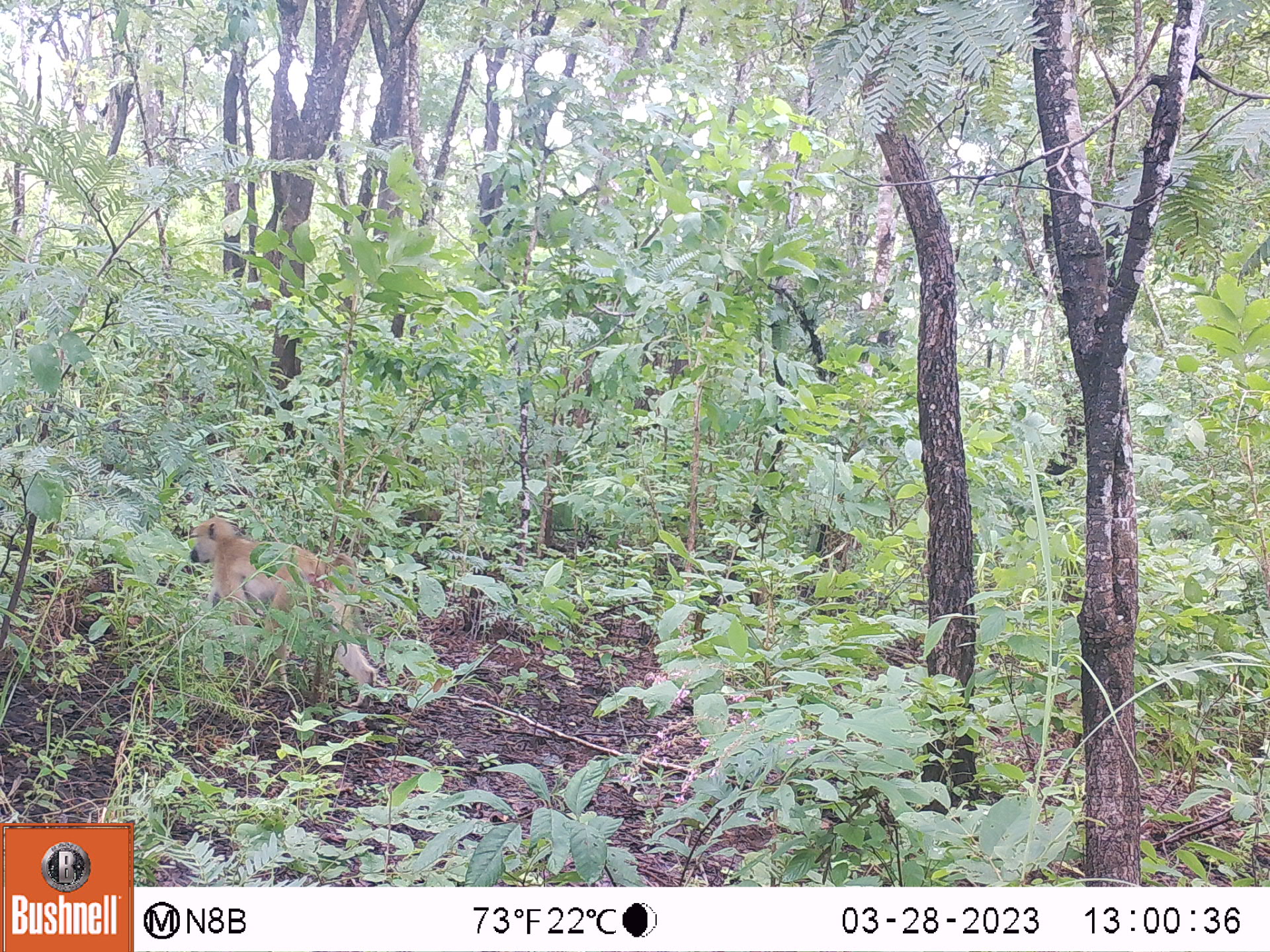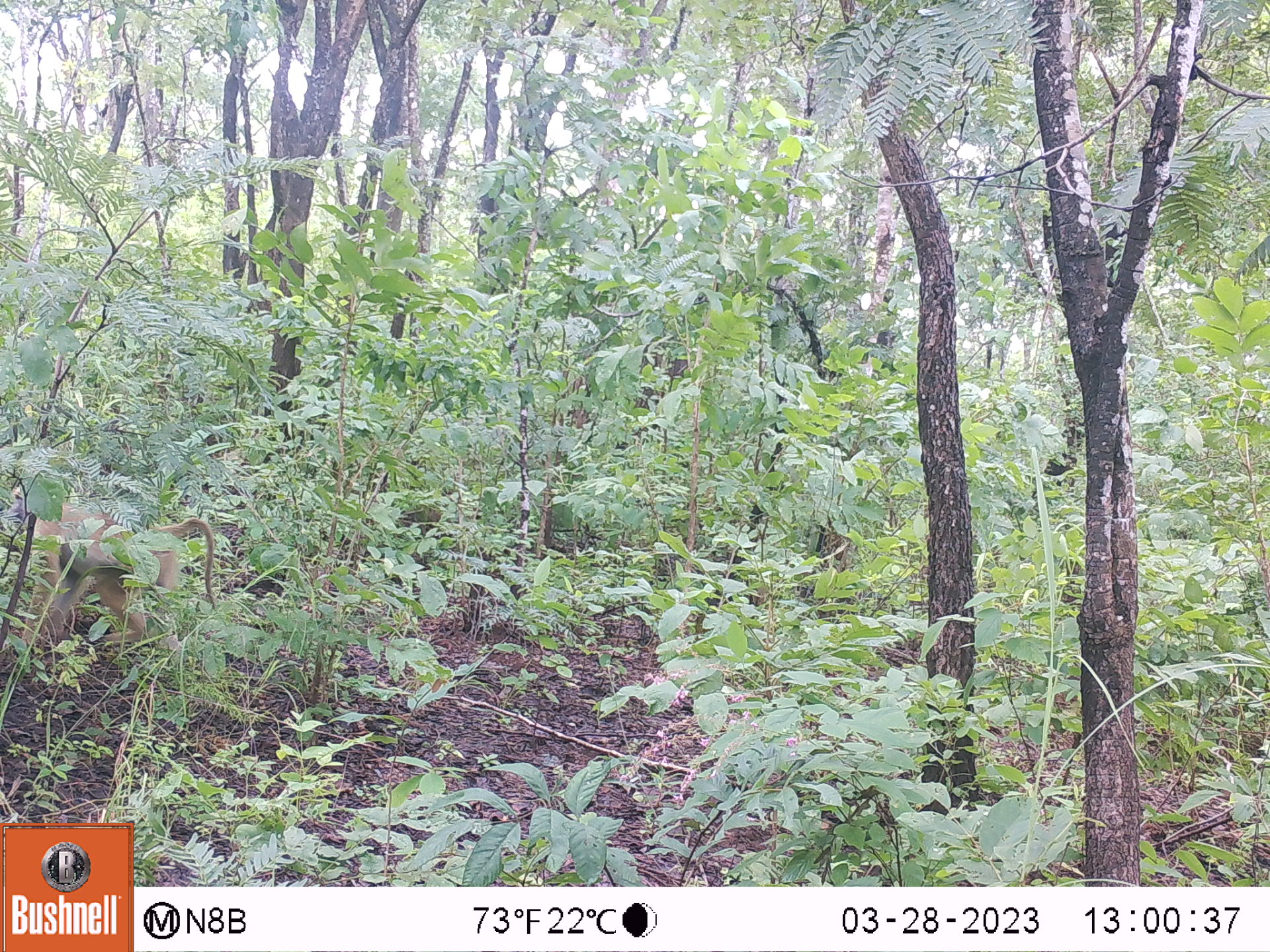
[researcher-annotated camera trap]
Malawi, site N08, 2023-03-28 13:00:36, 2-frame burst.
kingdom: Animalia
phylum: Chordata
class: Mammalia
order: Primates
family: Cercopithecidae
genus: Papio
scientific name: Papio cynocephalus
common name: yellow baboon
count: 1